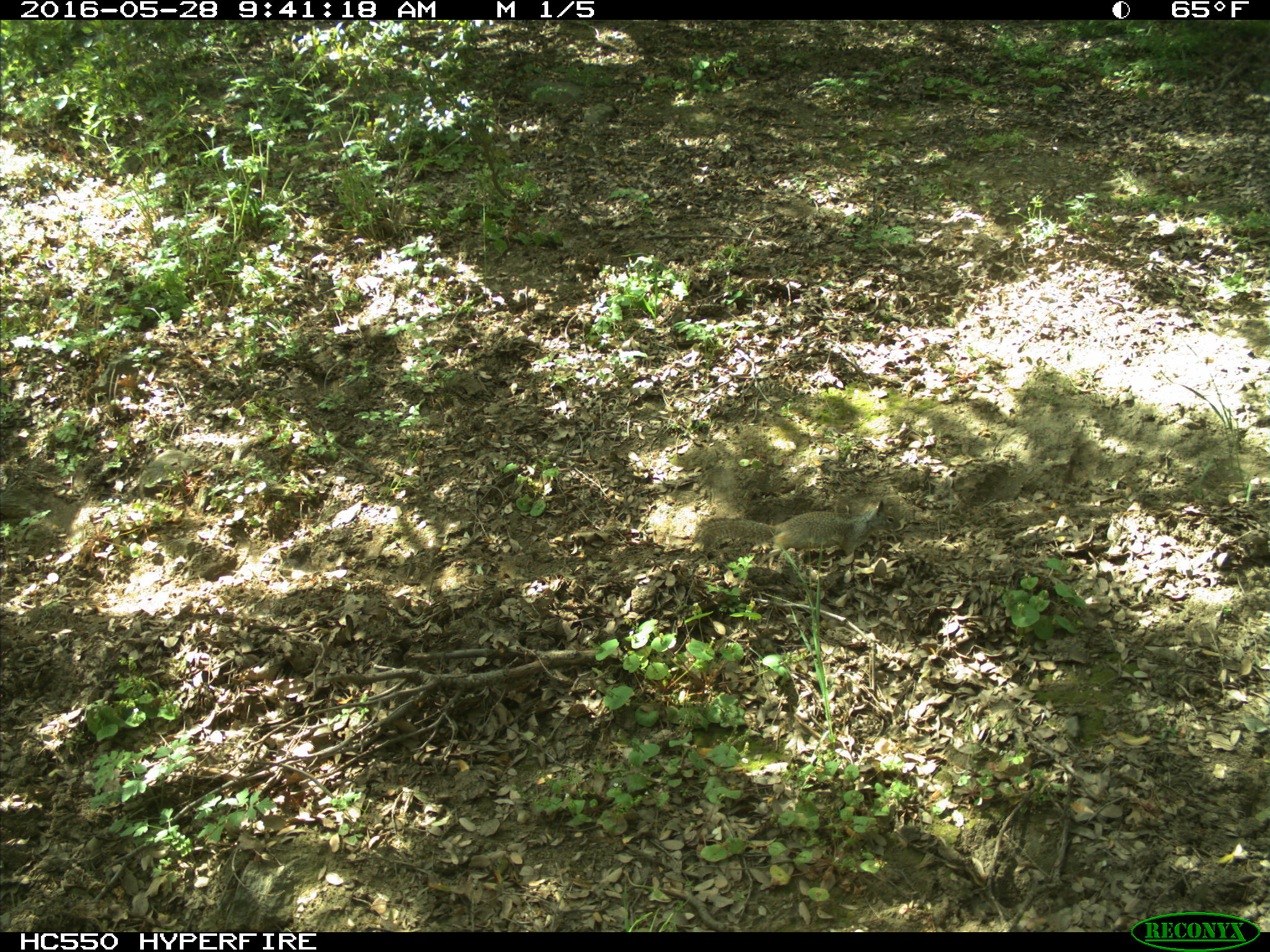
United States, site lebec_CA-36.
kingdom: Animalia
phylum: Chordata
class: Mammalia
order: Rodentia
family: Sciuridae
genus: Otospermophilus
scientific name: Otospermophilus beecheyi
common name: california ground squirrel